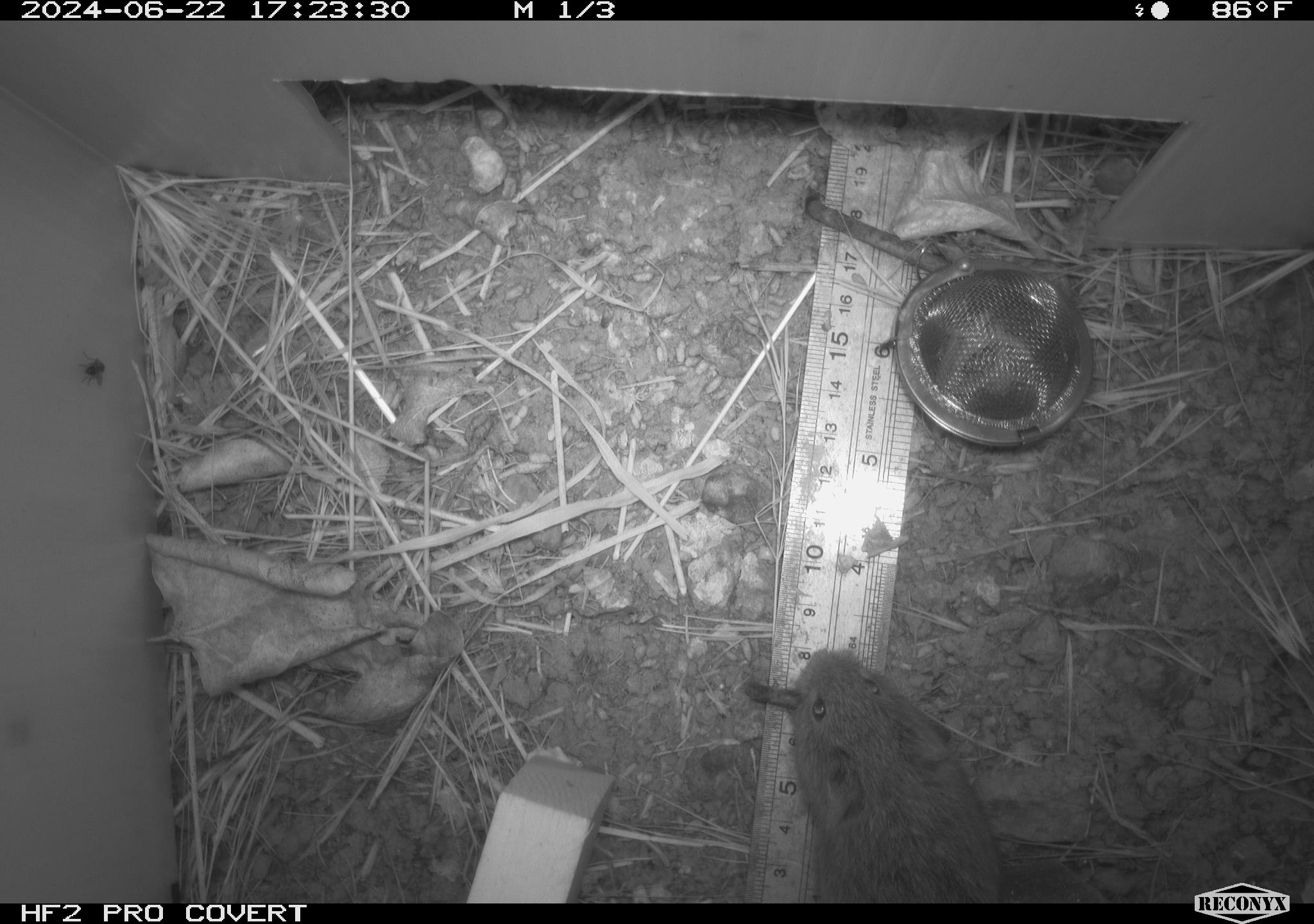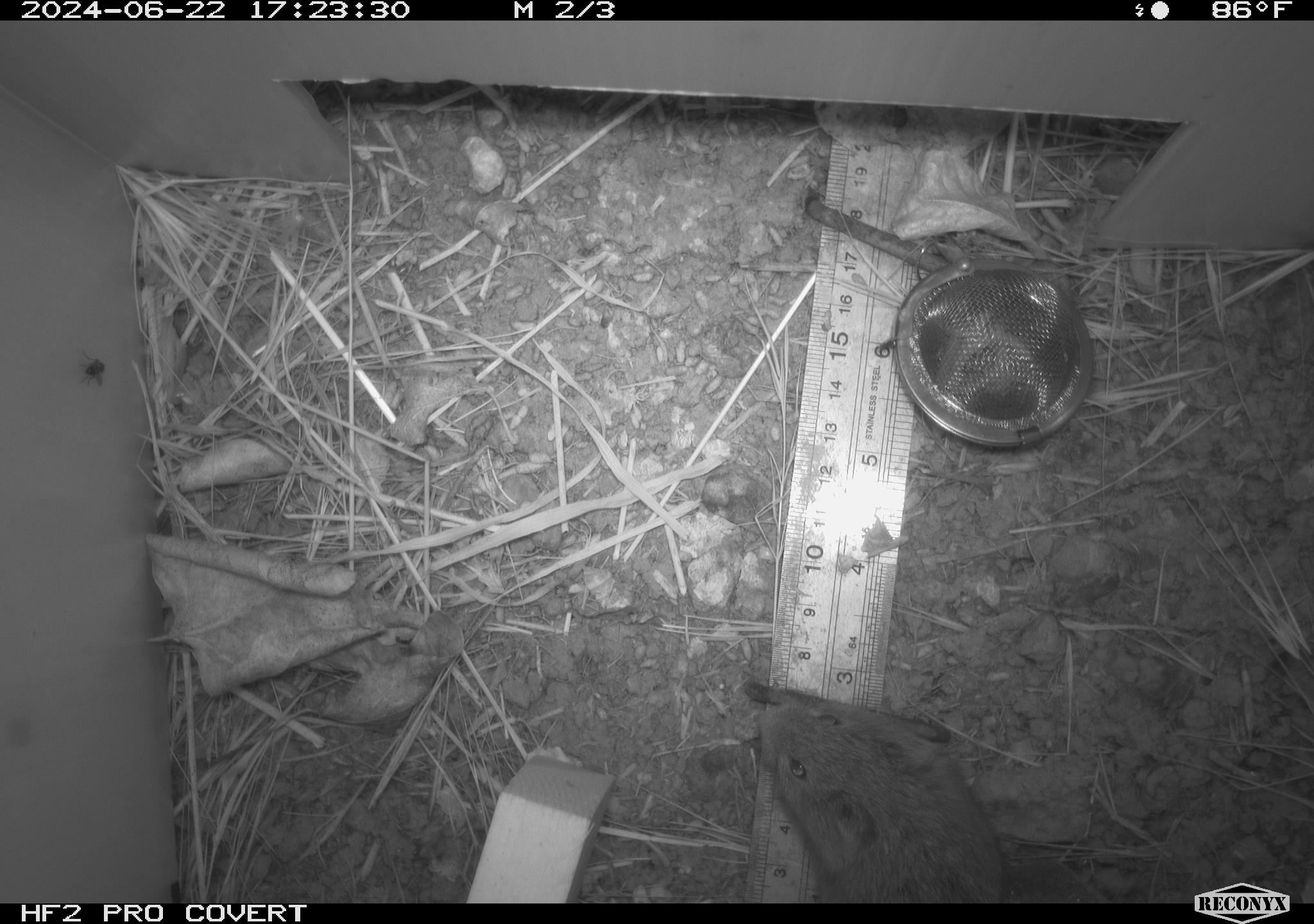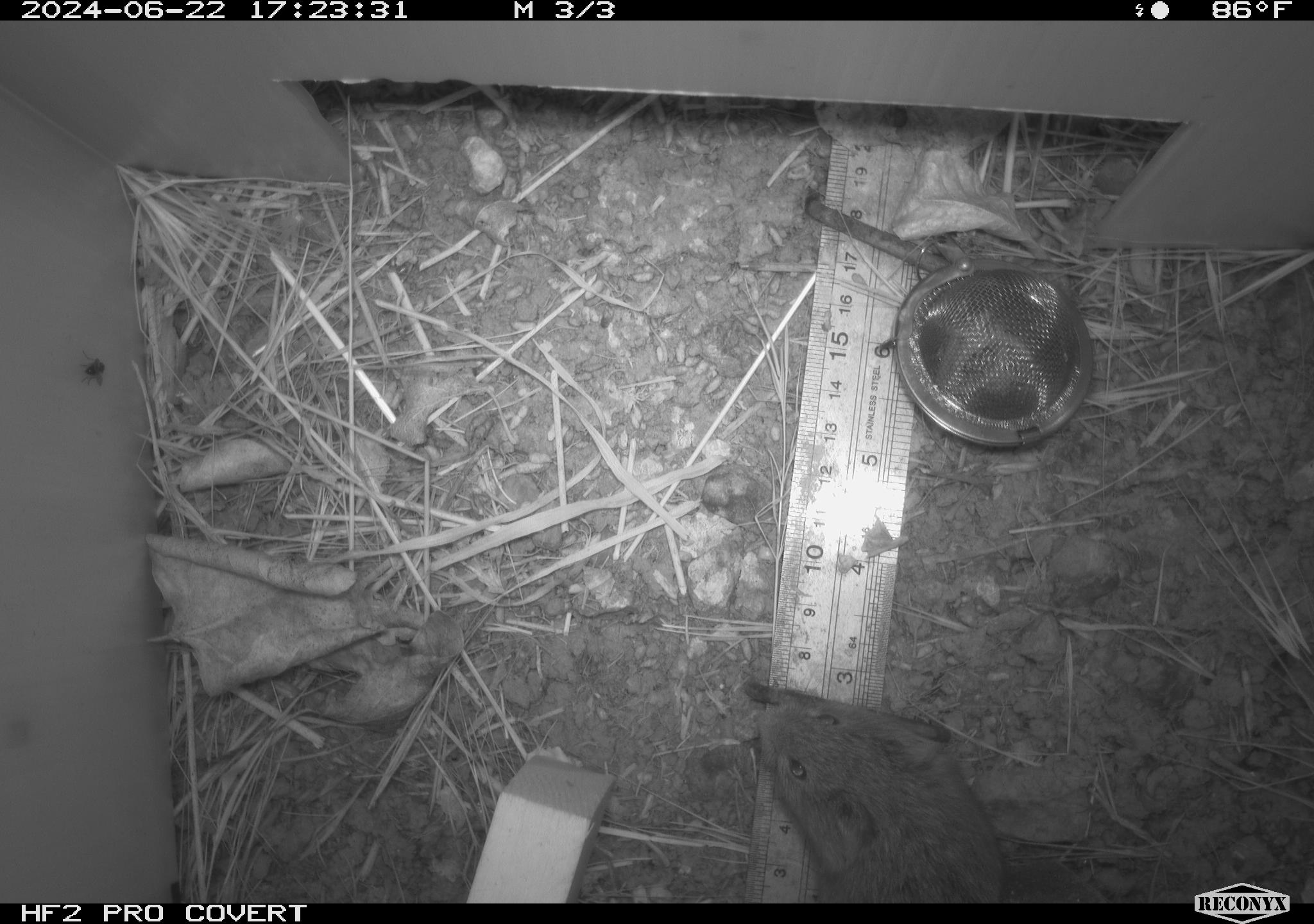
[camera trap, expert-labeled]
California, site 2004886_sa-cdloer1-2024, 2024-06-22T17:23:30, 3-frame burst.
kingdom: Animalia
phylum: Chordata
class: Mammalia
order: Rodentia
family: Cricetidae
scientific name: Arvicolinae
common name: voles, lemmings, and muskrats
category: arvicolinae subfamily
Arvicolinae subfamily (voles, lemmings, and muskrats) (Arvicolinae).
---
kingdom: Animalia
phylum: Arthropoda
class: Insecta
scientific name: Insecta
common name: insect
Insect (Insecta).